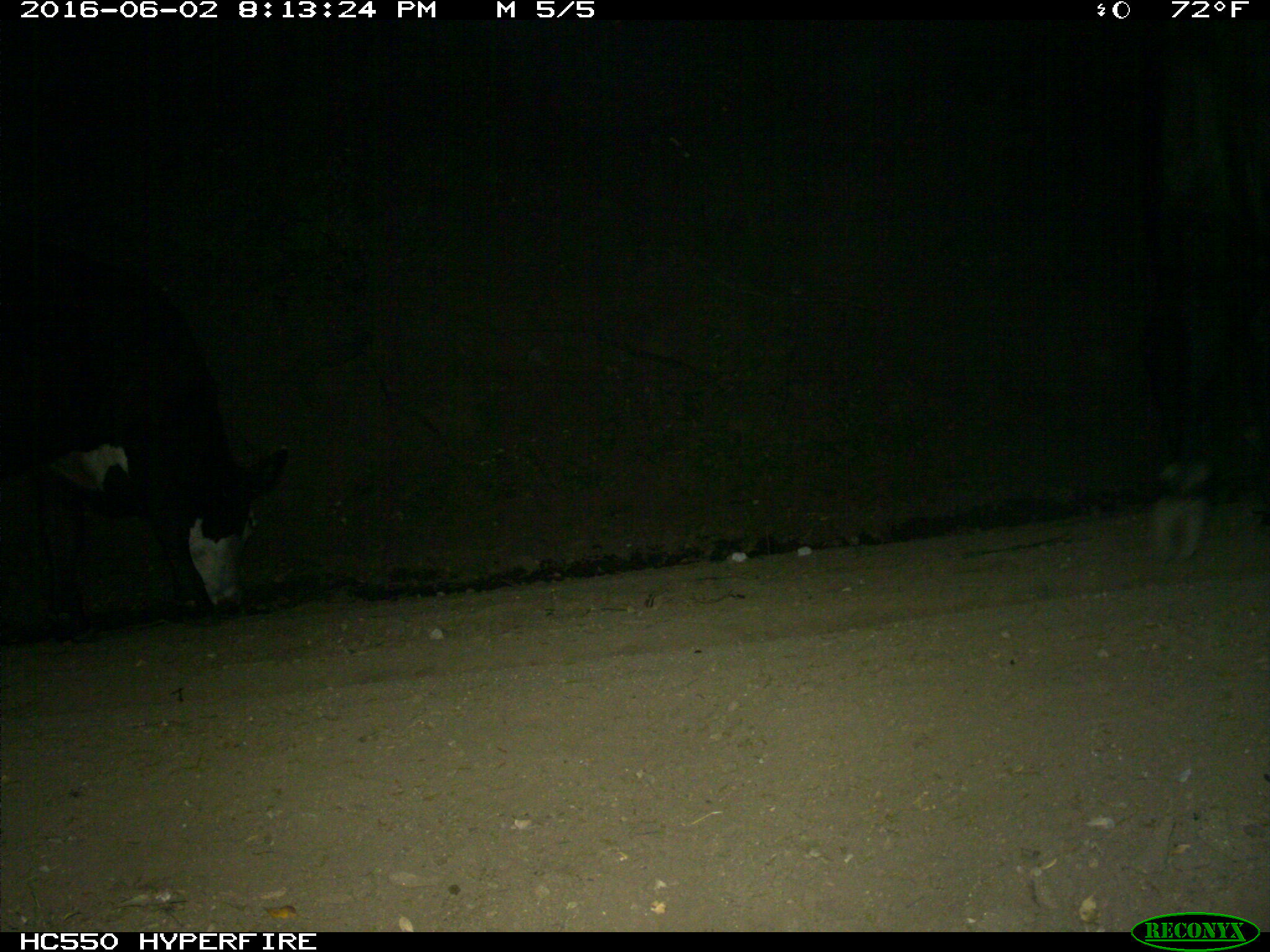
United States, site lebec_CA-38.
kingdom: Animalia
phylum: Chordata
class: Mammalia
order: Artiodactyla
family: Bovidae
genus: Bos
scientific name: Bos taurus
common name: domestic cow